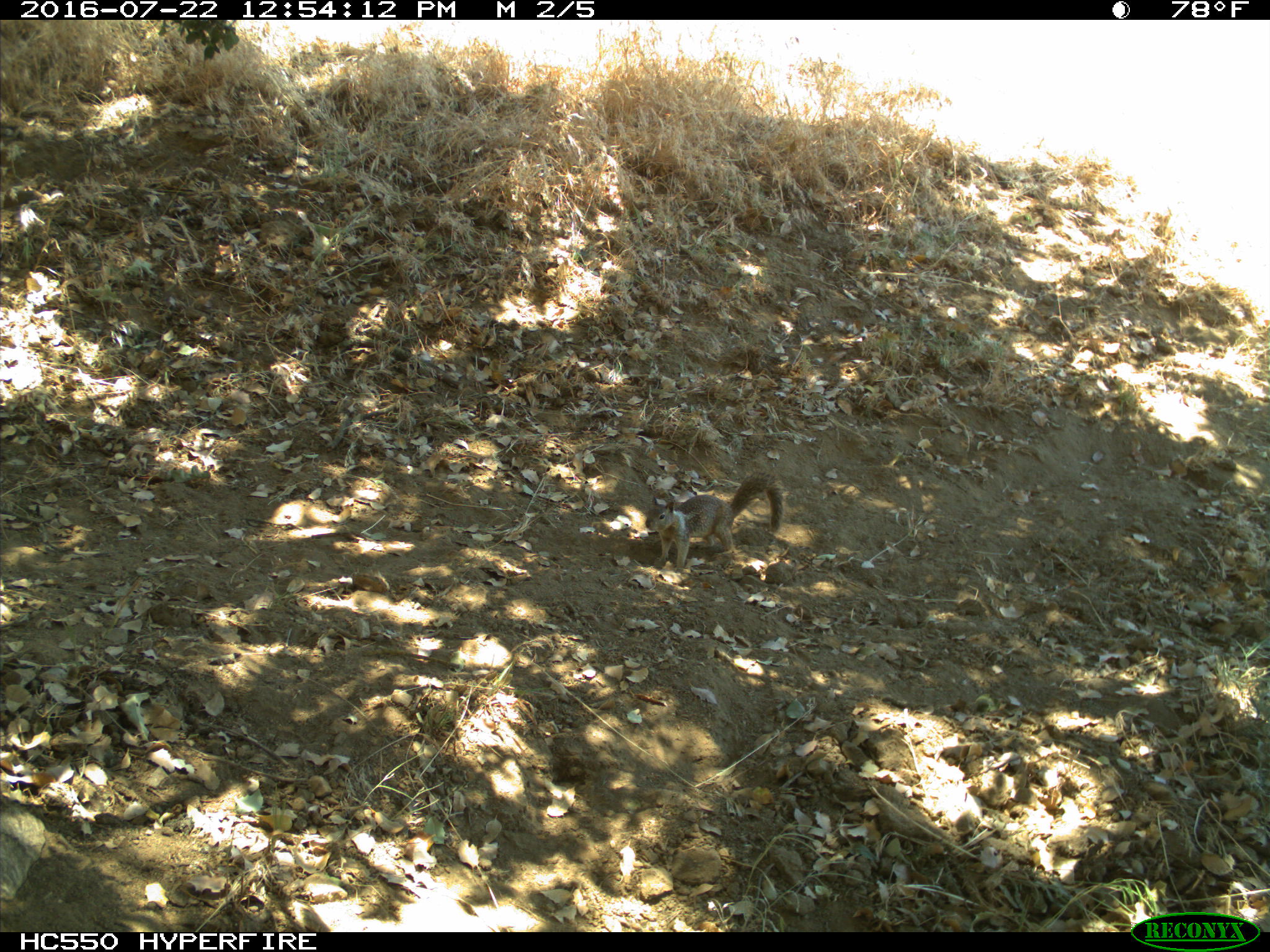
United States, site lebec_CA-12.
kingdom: Animalia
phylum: Chordata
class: Mammalia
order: Rodentia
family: Sciuridae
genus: Otospermophilus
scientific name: Otospermophilus beecheyi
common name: california ground squirrel